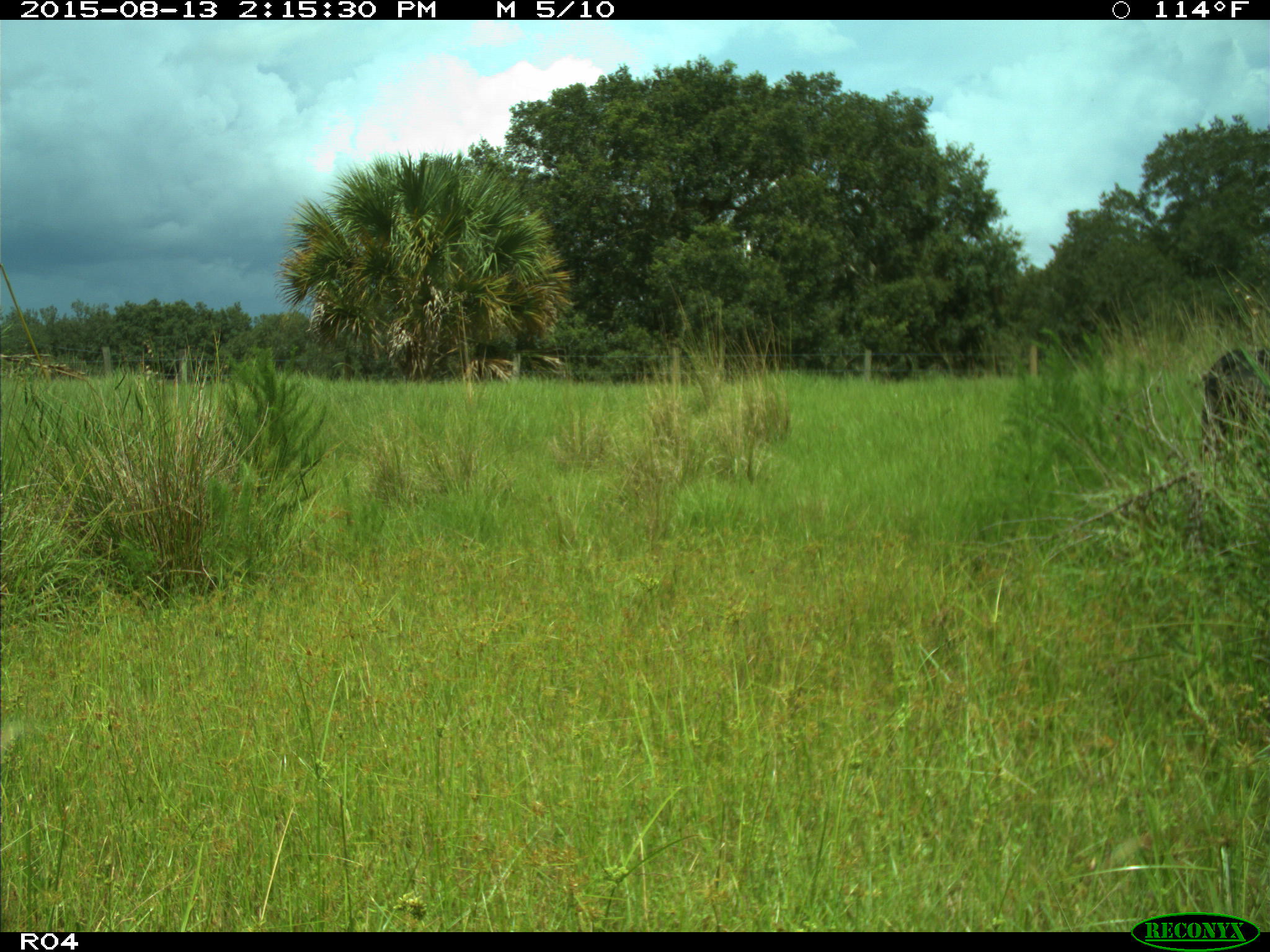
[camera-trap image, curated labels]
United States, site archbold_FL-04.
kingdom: Animalia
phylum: Chordata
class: Mammalia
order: Artiodactyla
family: Bovidae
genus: Bos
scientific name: Bos taurus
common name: domestic cow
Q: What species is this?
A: Bos taurus (domestic cow).